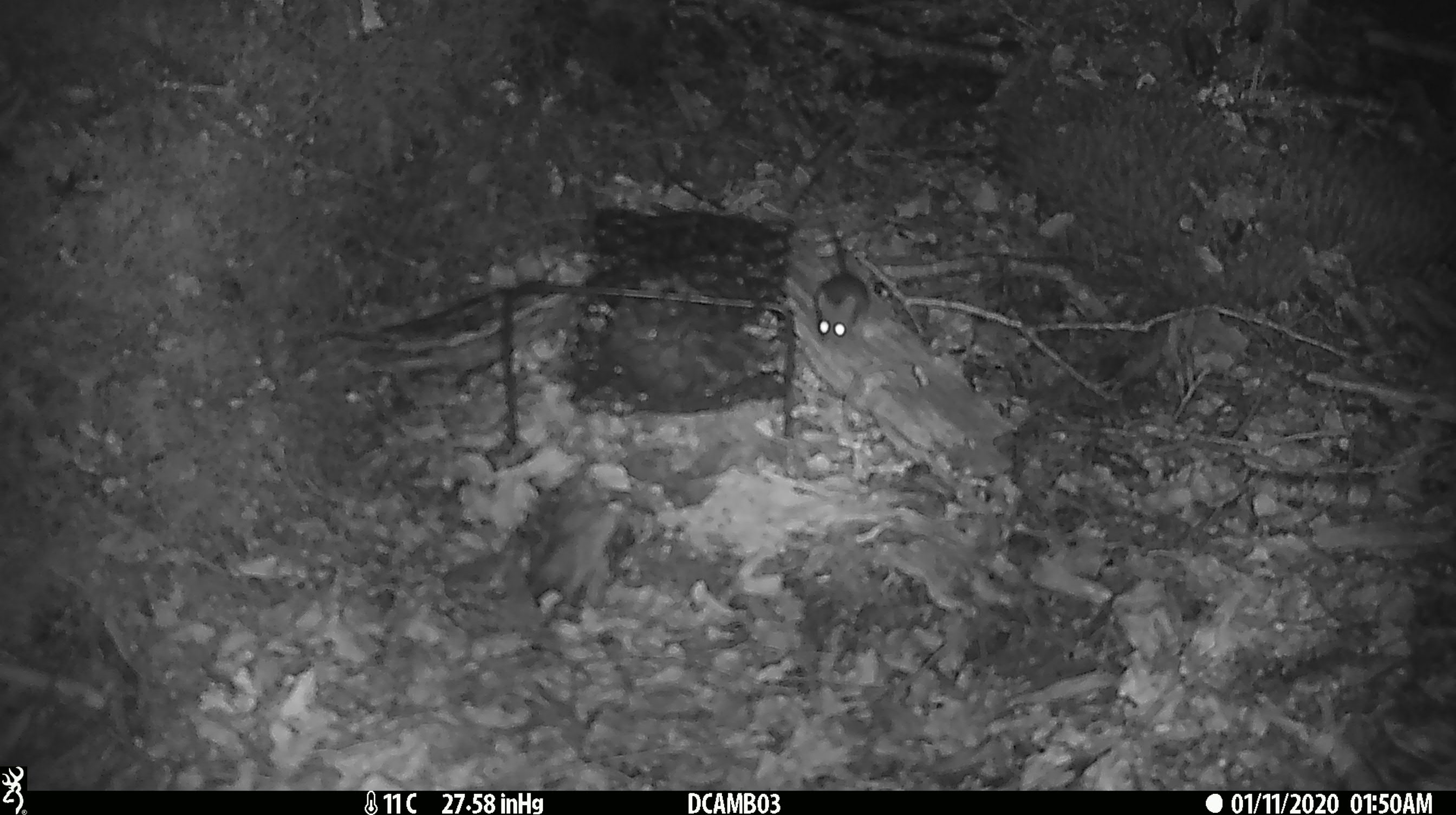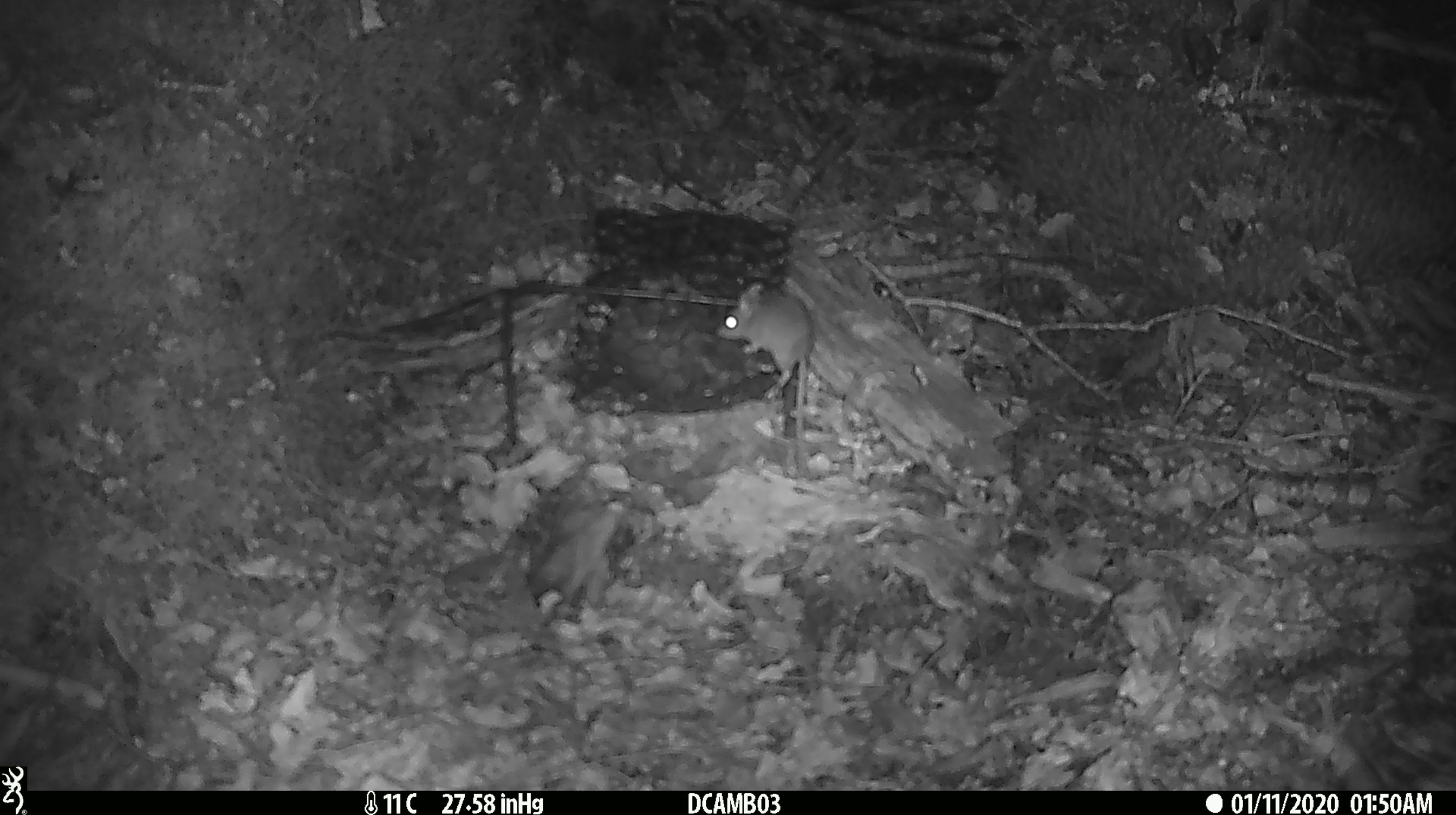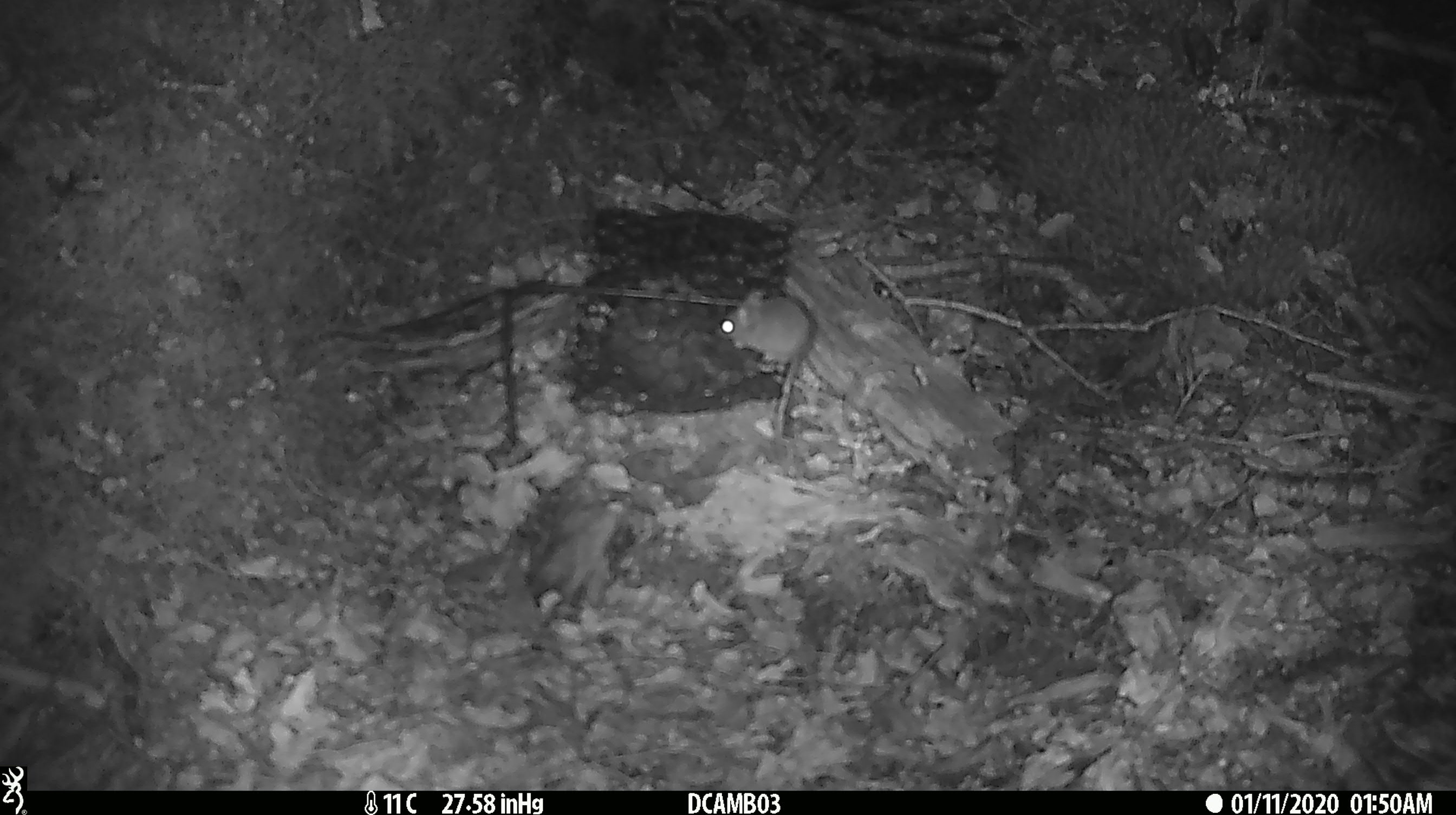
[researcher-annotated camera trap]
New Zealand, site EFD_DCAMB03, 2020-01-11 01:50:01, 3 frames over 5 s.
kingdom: Animalia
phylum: Chordata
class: Mammalia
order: Rodentia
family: Muridae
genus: Mus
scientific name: Mus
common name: mouse